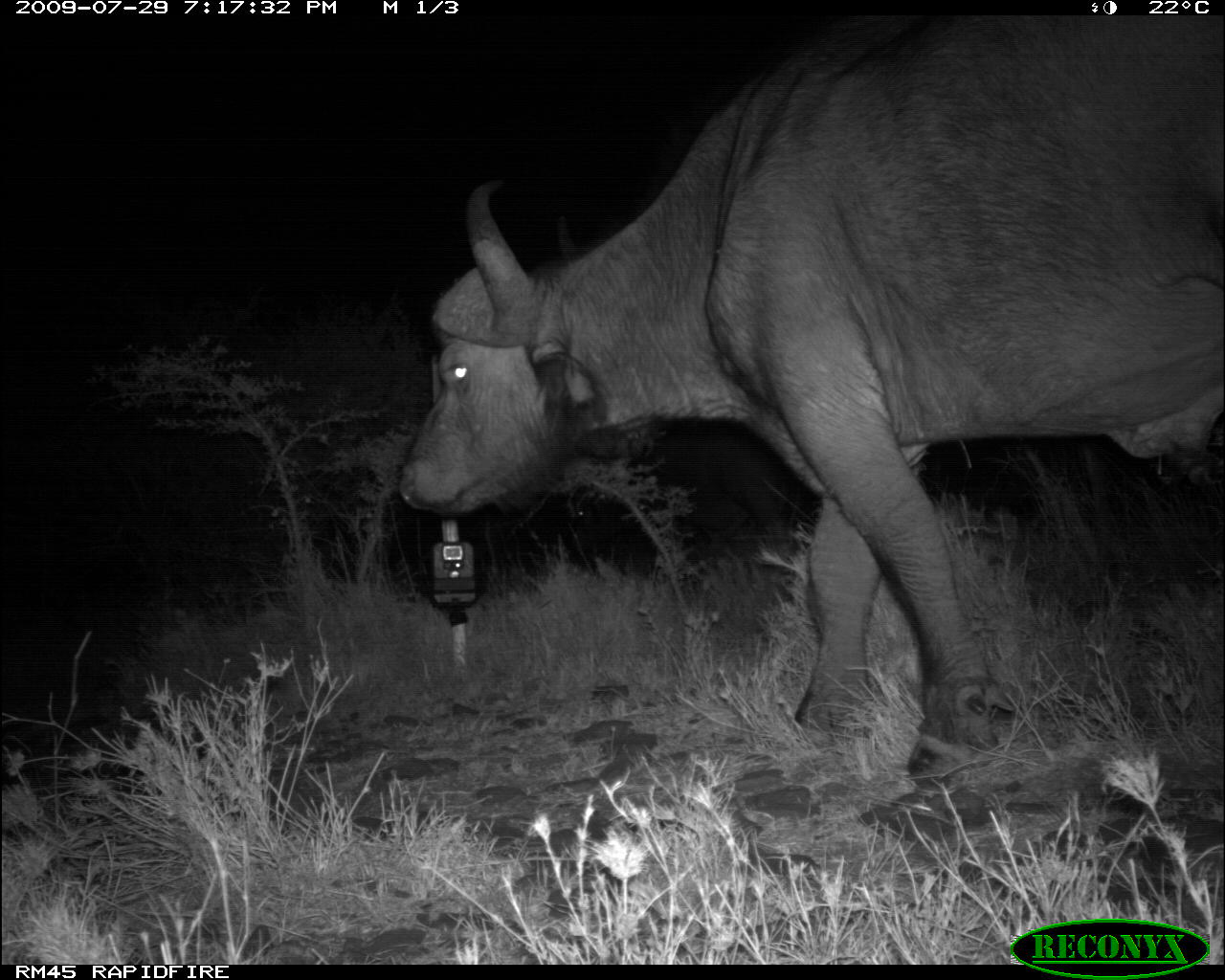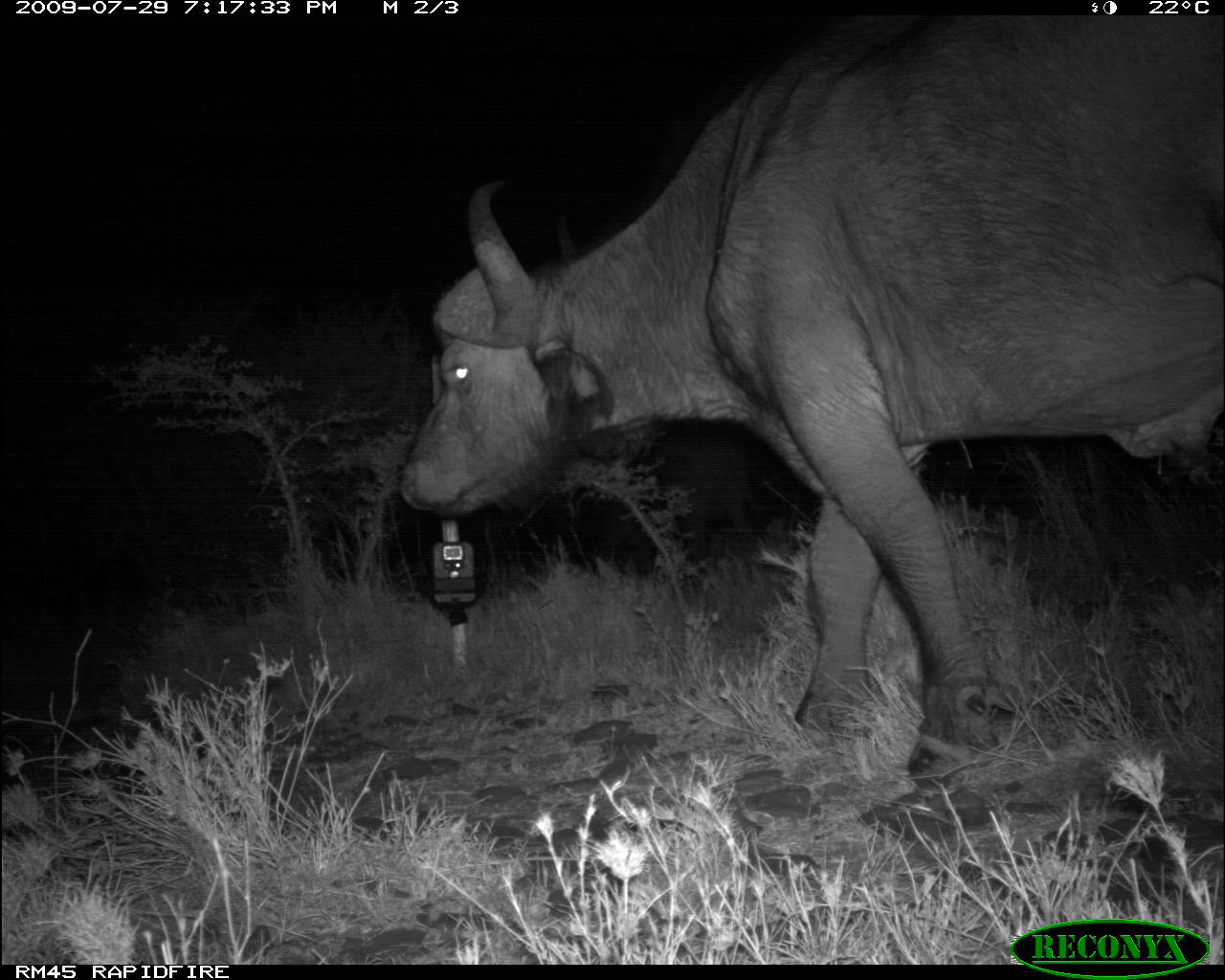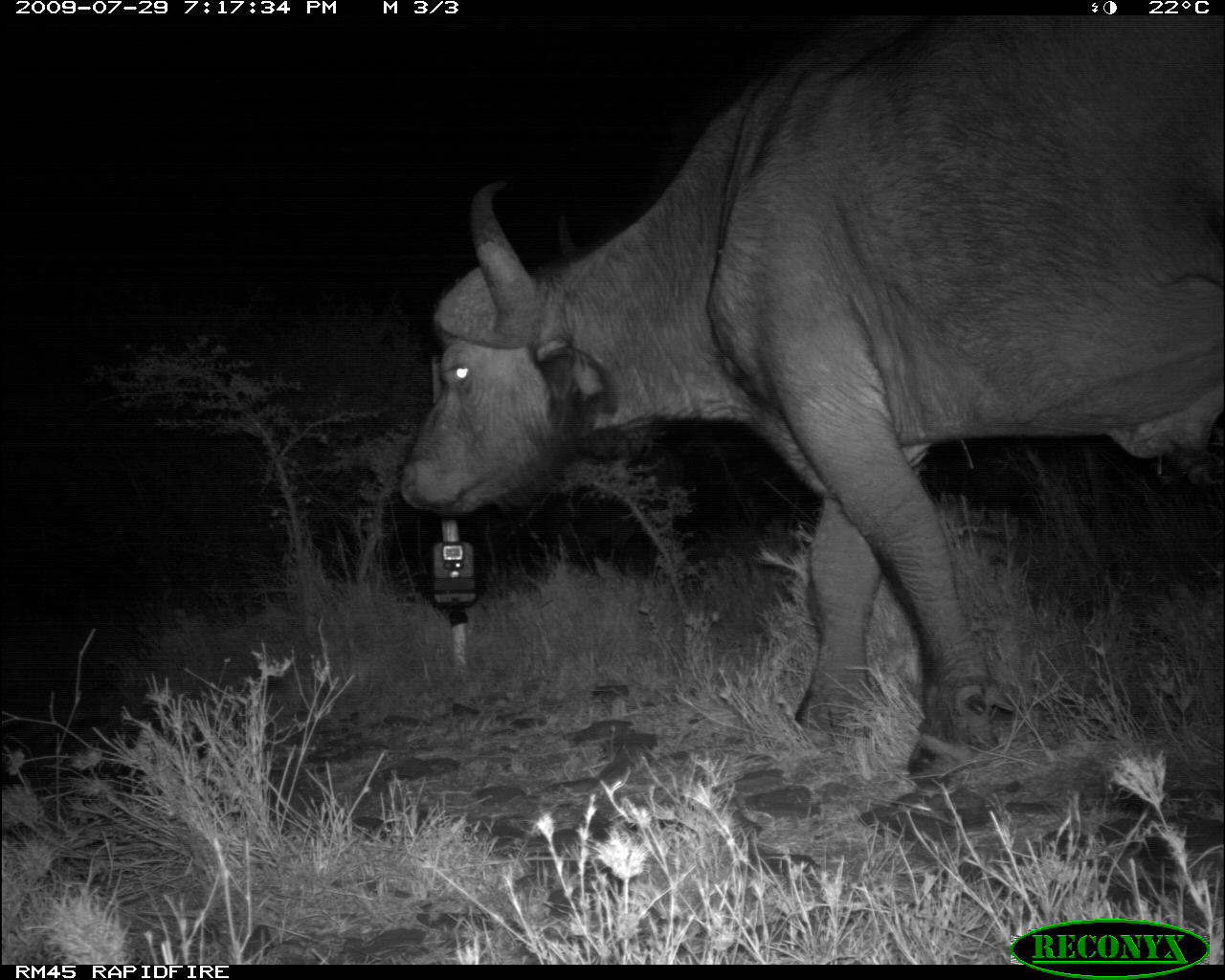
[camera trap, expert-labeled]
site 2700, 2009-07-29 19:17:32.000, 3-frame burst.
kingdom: Animalia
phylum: Chordata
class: Mammalia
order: Artiodactyla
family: Bovidae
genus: Syncerus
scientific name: Syncerus caffer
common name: african buffalo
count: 2